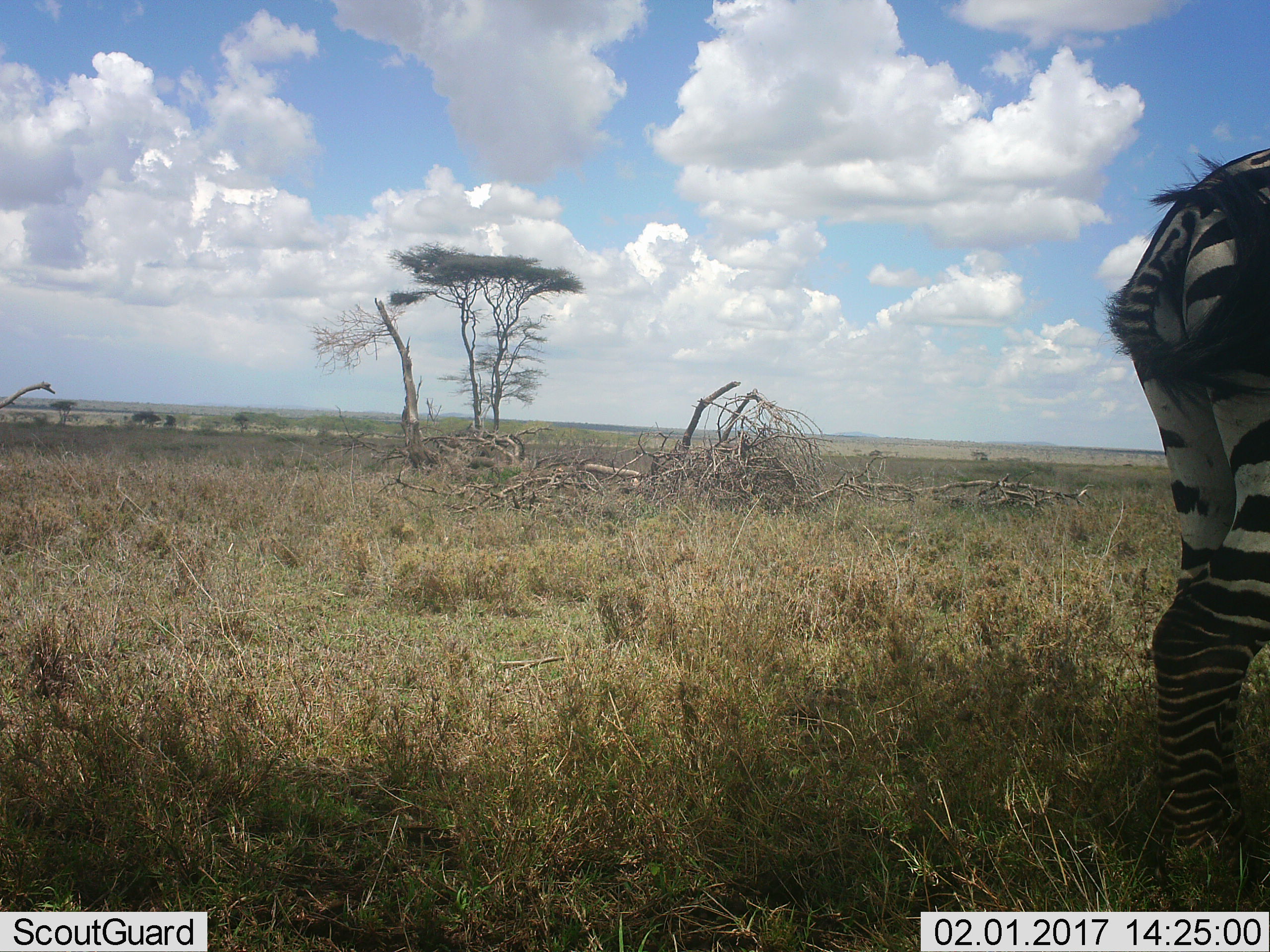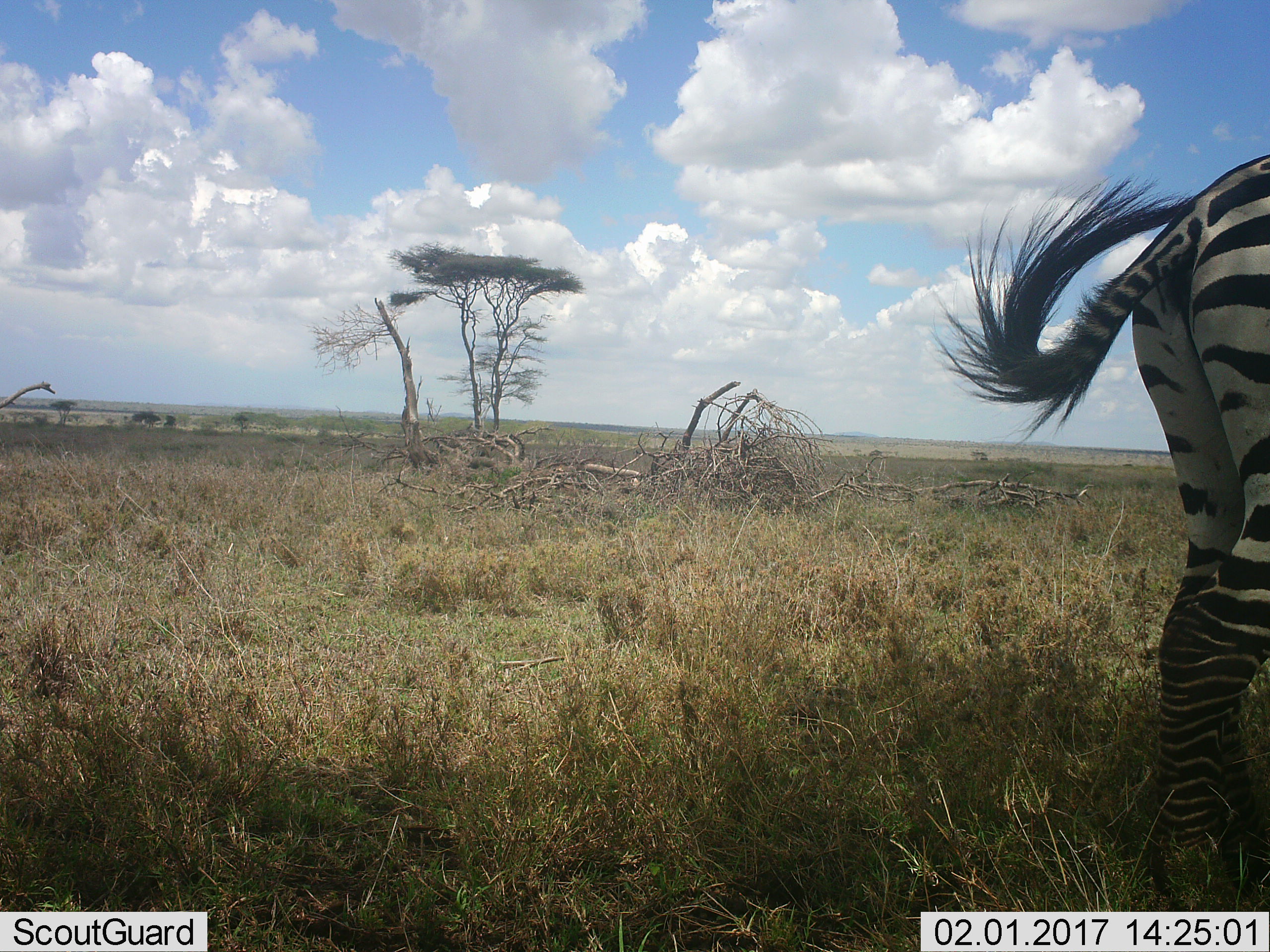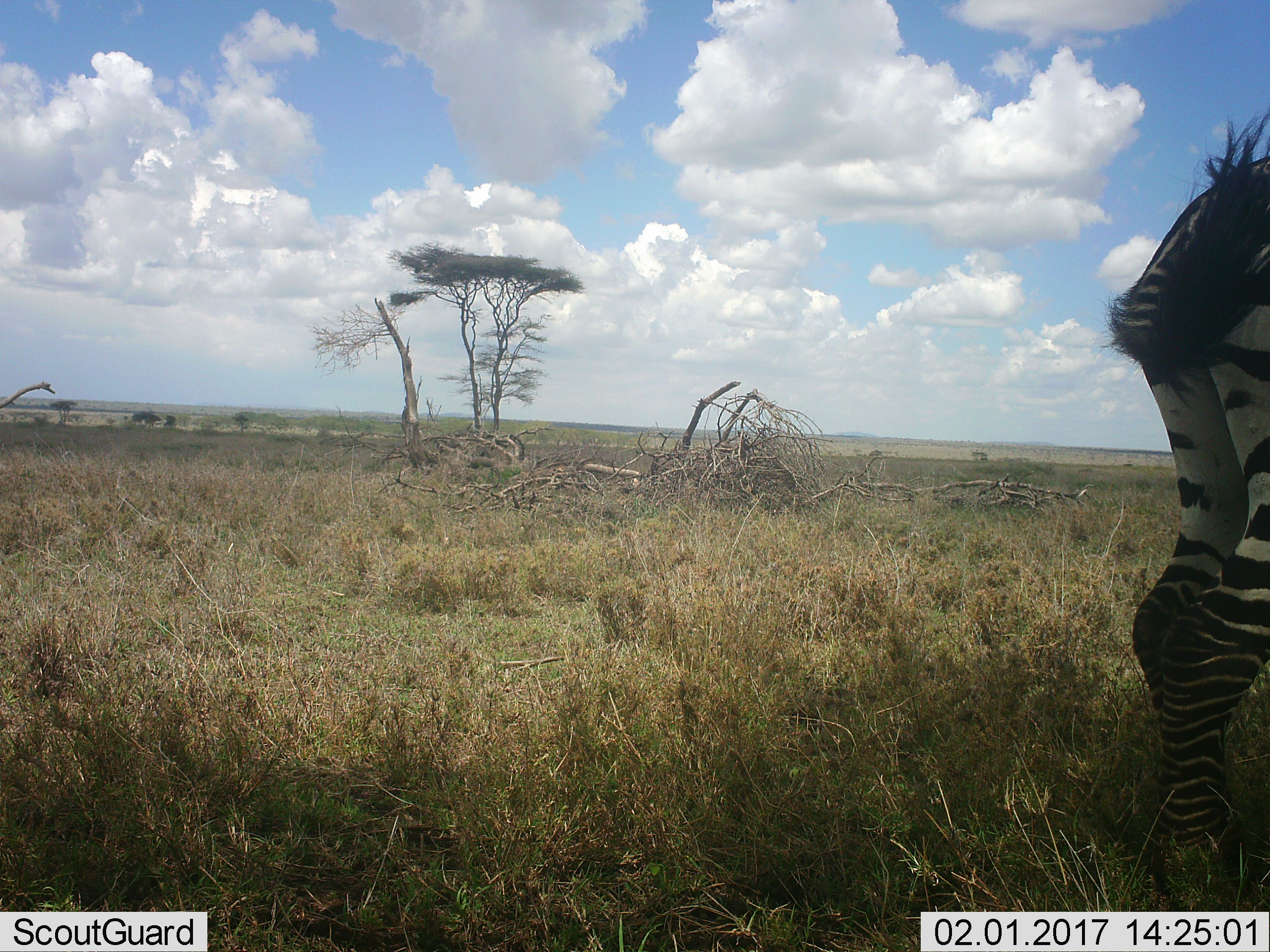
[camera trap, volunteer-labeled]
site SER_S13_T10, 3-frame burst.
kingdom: Animalia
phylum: Chordata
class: Mammalia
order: Perissodactyla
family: Equidae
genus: Equus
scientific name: Equus quagga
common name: plains zebra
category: zebraplains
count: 1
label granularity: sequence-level